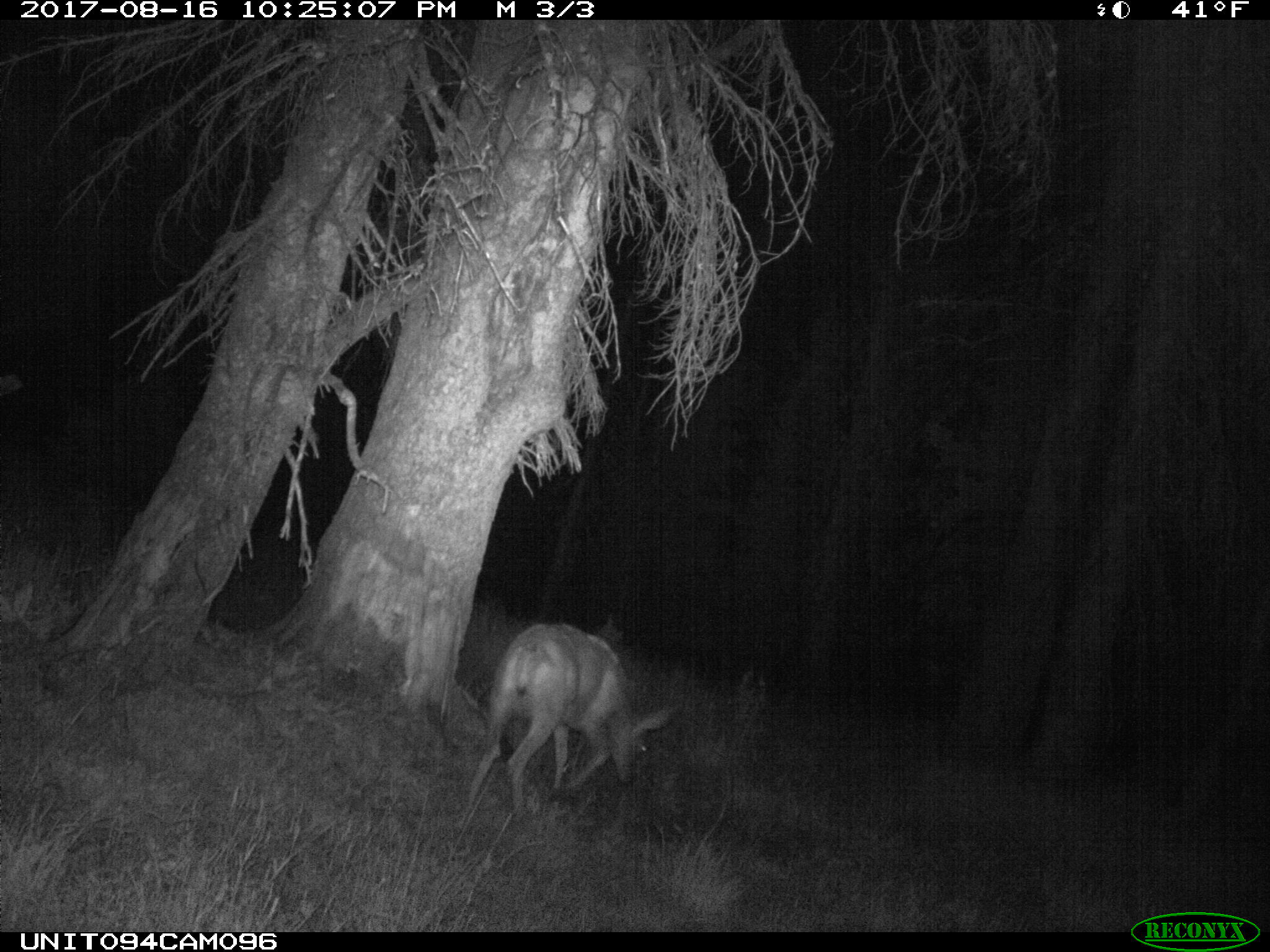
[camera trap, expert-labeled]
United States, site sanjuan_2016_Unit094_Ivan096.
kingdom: Animalia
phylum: Chordata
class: Mammalia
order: Artiodactyla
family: Cervidae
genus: Odocoileus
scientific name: Odocoileus hemionus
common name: mule deer